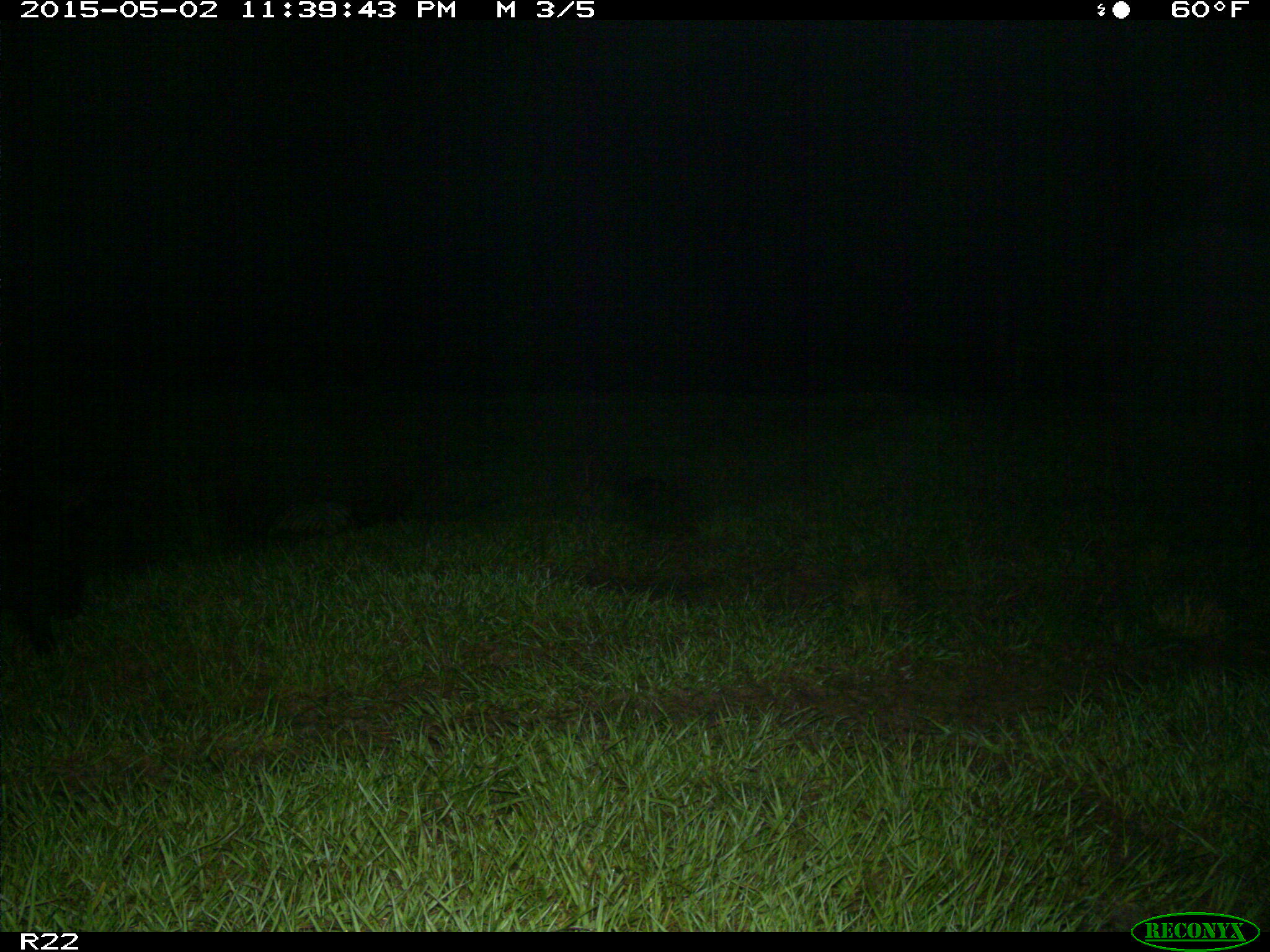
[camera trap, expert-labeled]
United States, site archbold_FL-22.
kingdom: Animalia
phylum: Chordata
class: Mammalia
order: Artiodactyla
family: Suidae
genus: Sus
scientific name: Sus scrofa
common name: wild boar